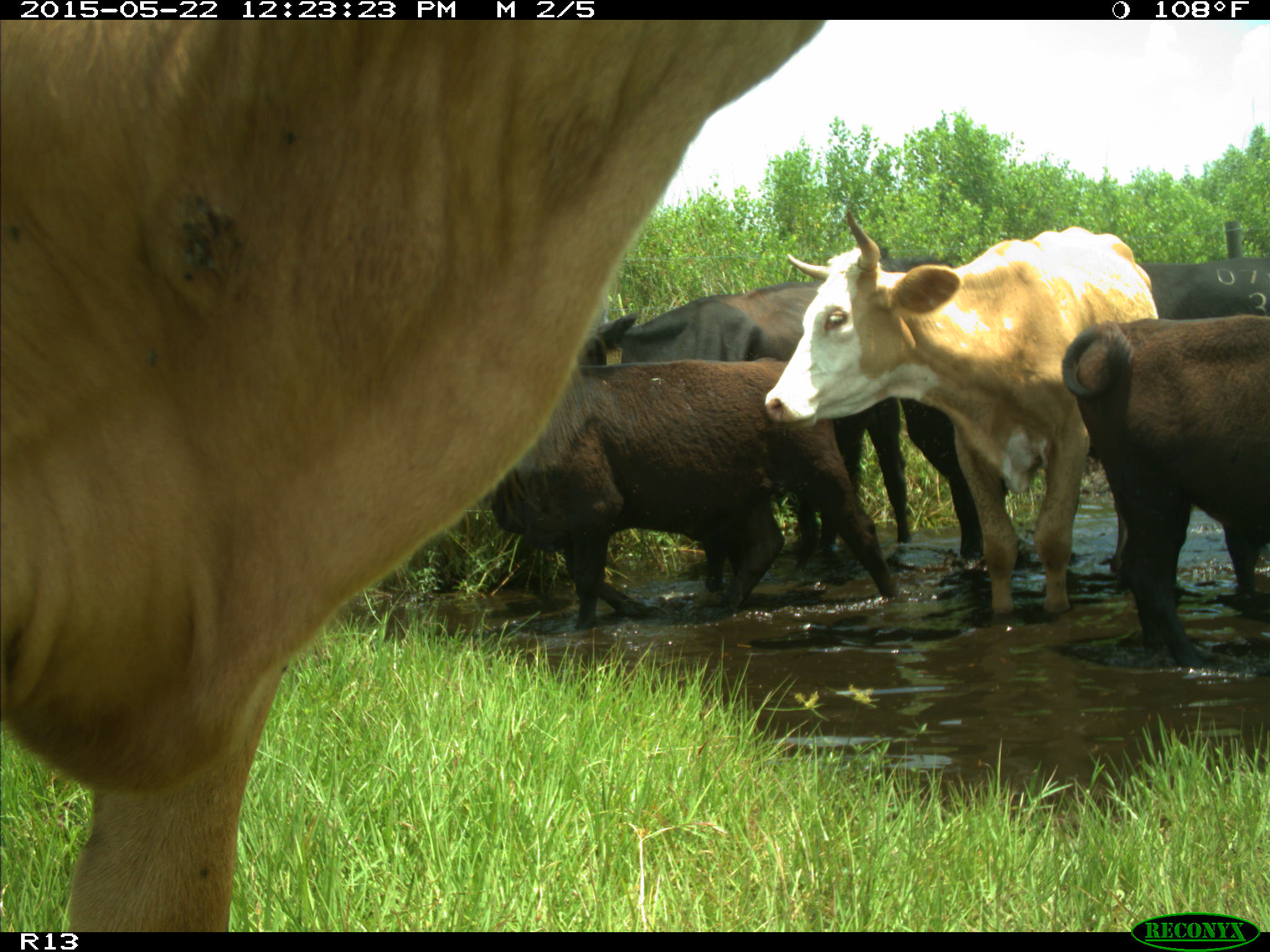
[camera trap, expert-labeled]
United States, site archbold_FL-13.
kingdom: Animalia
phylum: Chordata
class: Mammalia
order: Artiodactyla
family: Bovidae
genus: Bos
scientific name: Bos taurus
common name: domestic cow